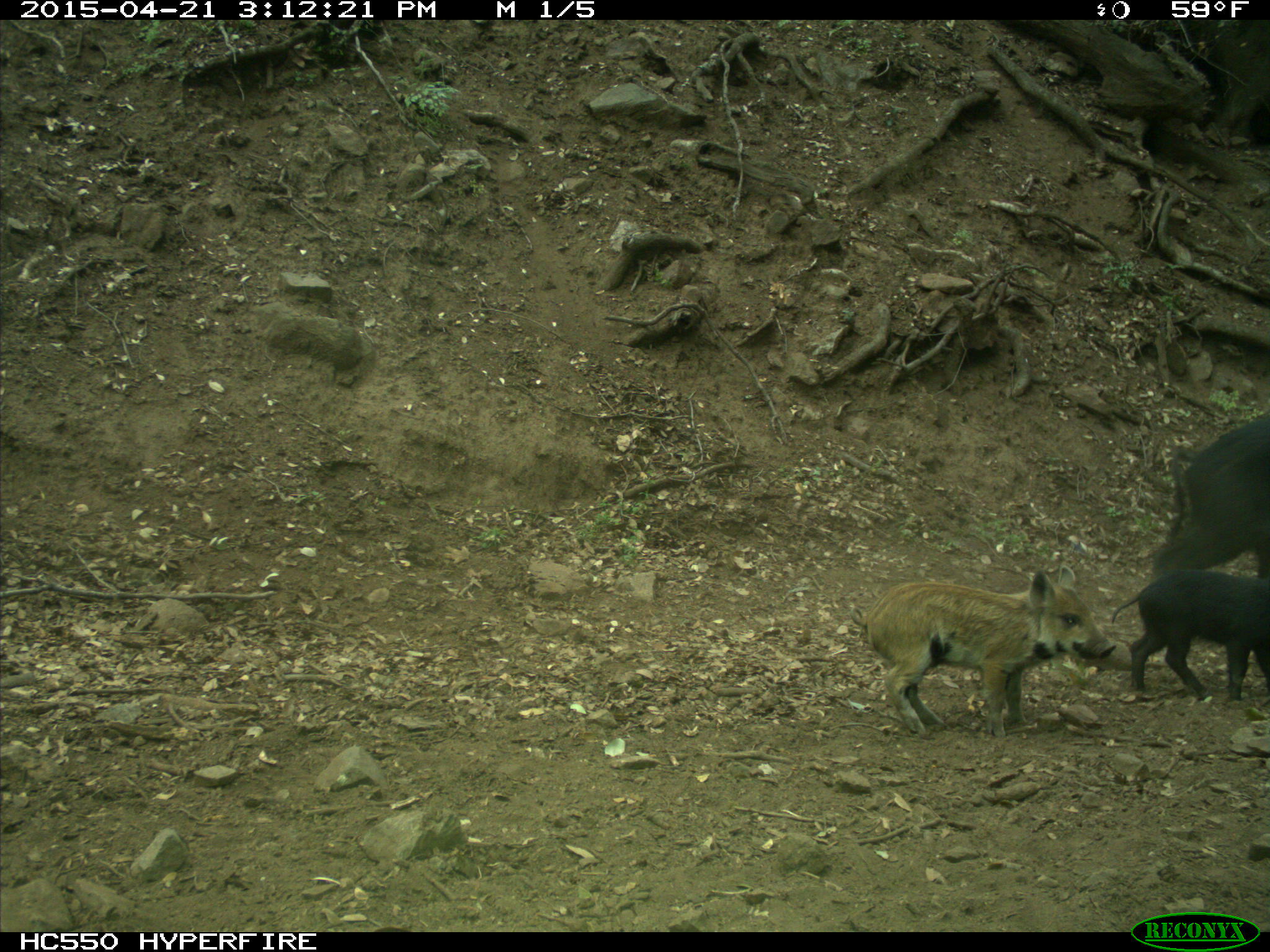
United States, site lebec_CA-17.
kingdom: Animalia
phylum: Chordata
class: Mammalia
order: Artiodactyla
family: Suidae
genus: Sus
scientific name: Sus scrofa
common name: wild boar